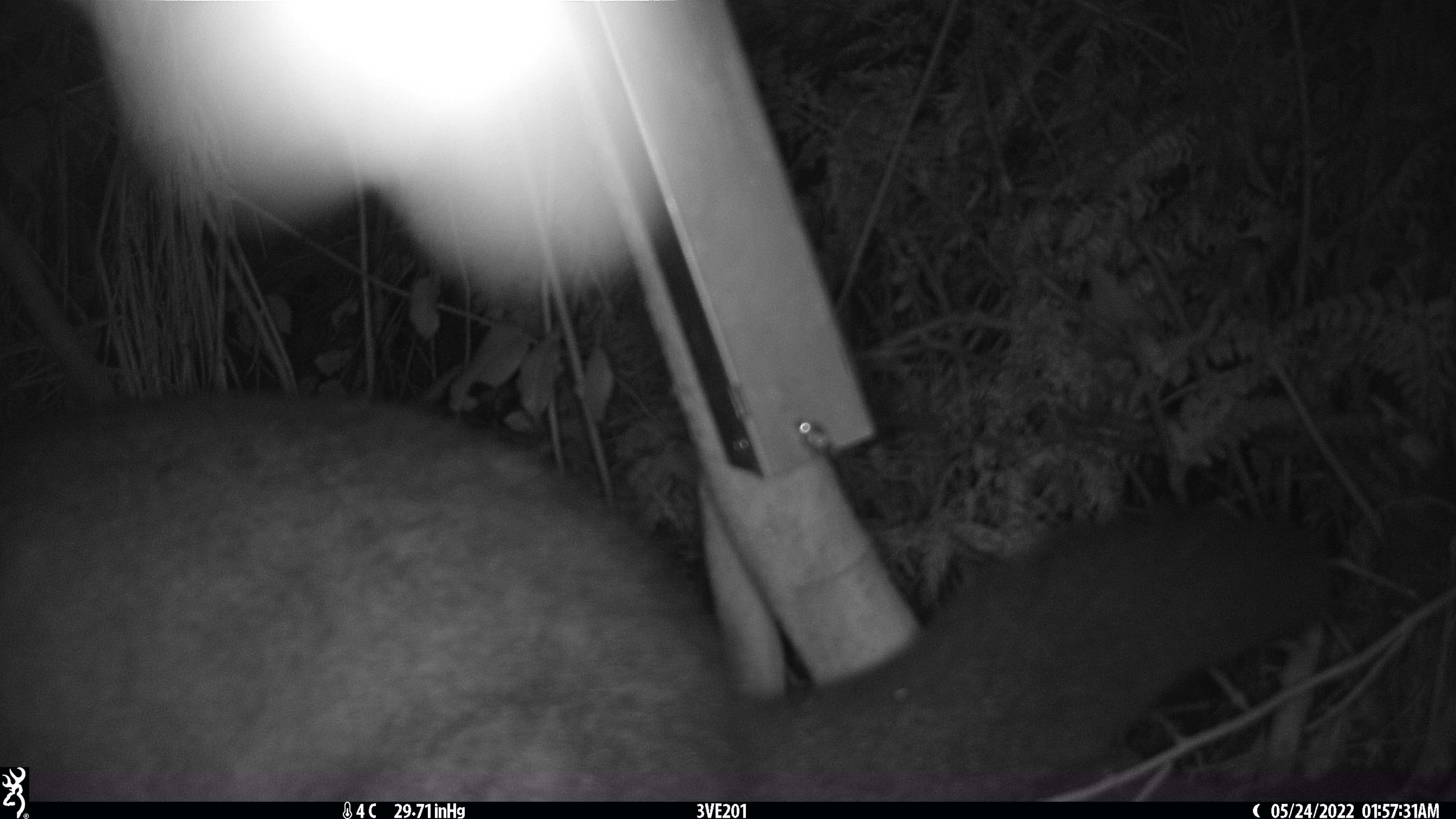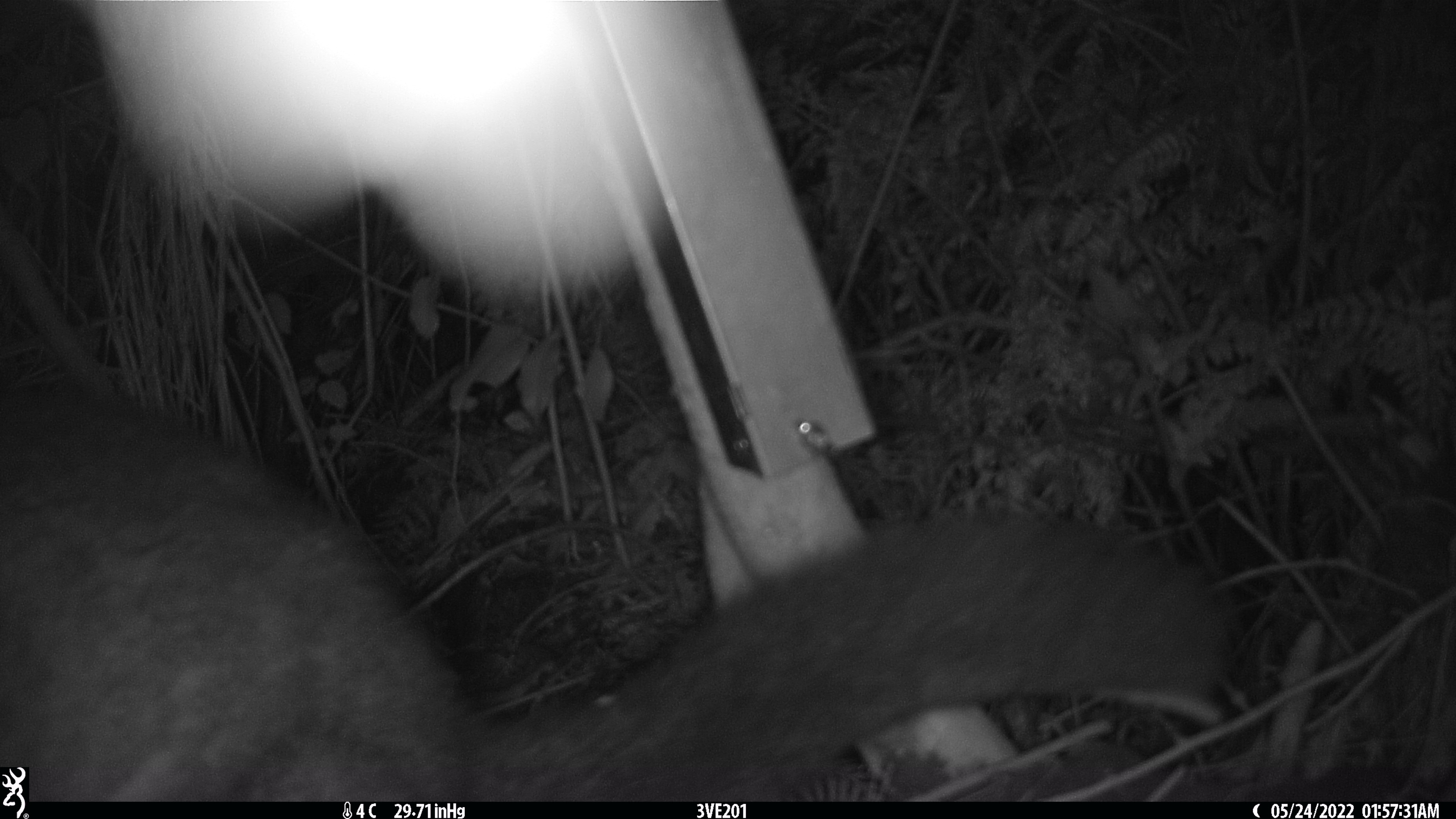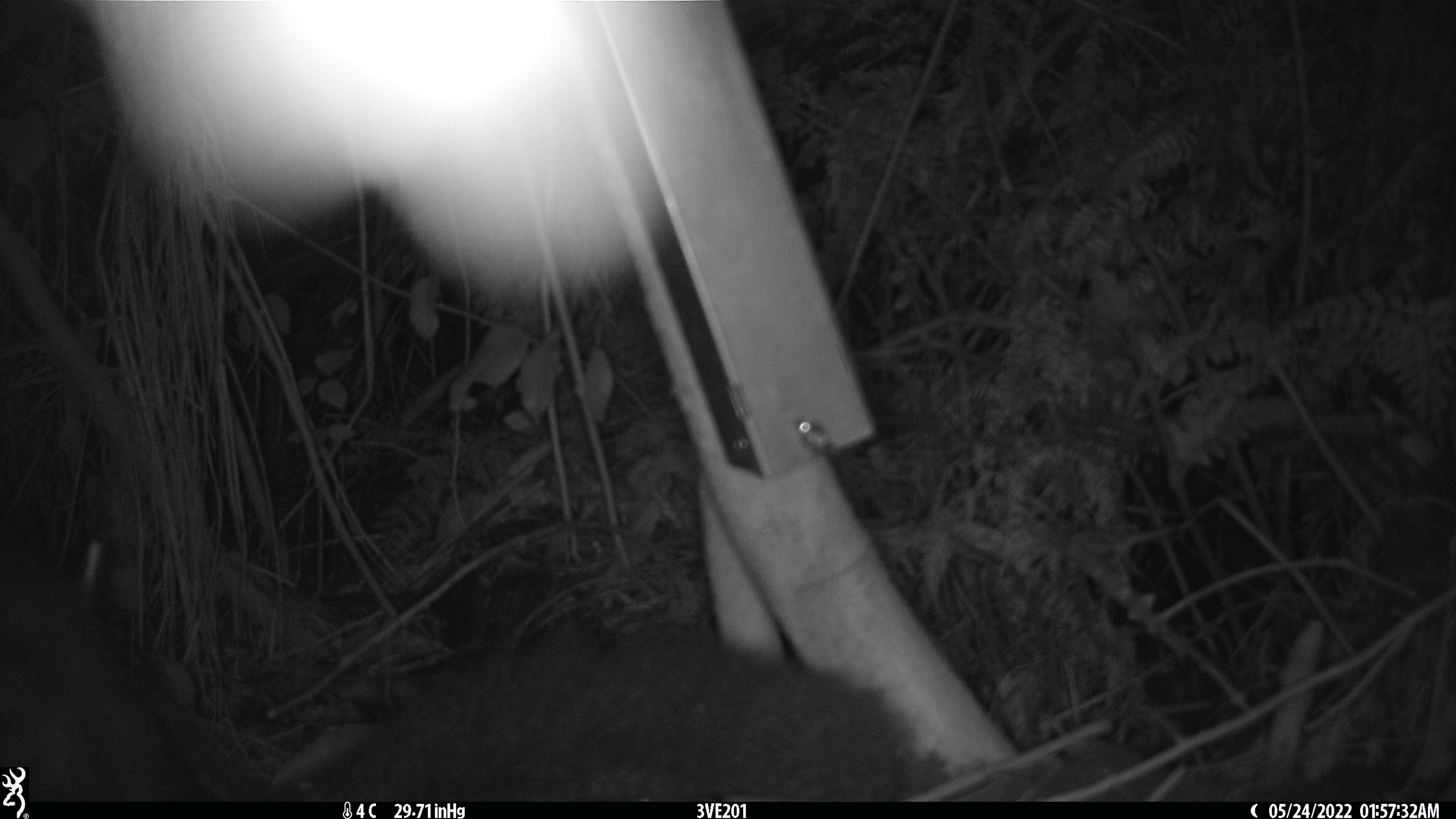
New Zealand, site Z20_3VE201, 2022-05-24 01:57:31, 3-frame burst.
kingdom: Animalia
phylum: Chordata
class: Mammalia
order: Diprotodontia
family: Phalangeridae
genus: Trichosurus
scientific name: Trichosurus vulpecula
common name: common brushtail possum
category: possum